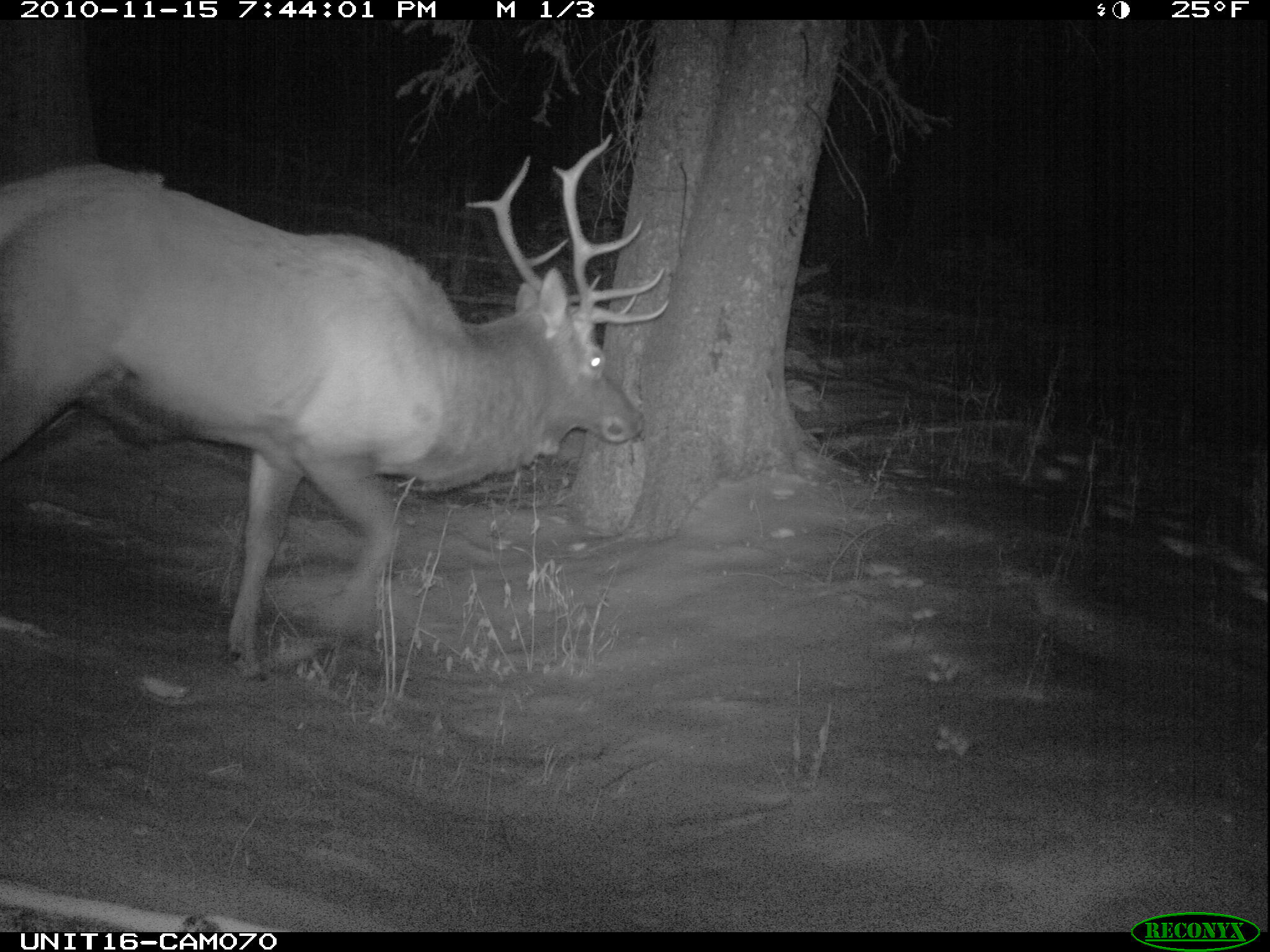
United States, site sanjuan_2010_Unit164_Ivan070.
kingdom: Animalia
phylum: Chordata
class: Mammalia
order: Artiodactyla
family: Cervidae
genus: Cervus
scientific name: Cervus elaphus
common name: red deer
Cervus elaphus (red deer).